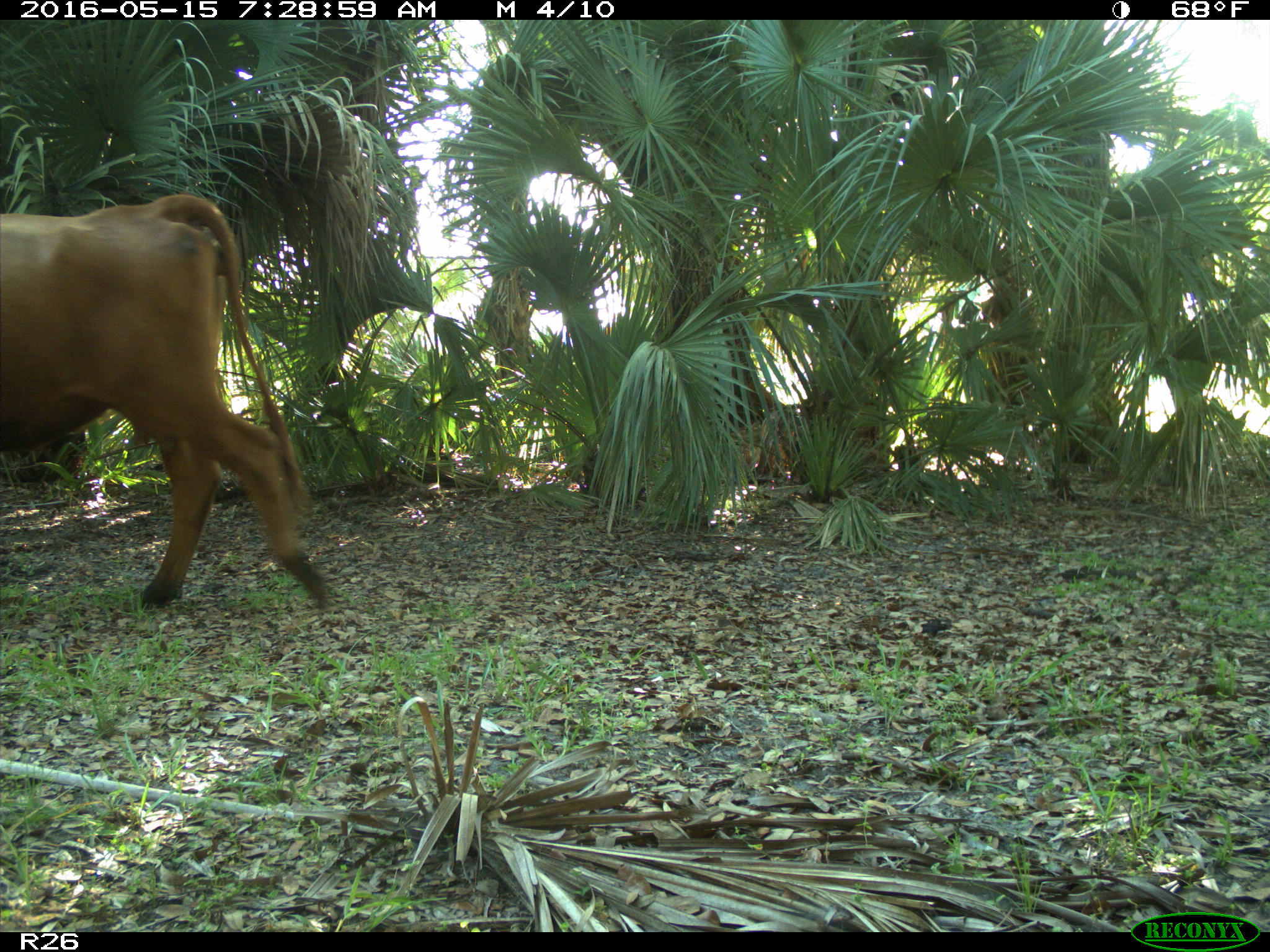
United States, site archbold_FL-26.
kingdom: Animalia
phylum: Chordata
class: Mammalia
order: Artiodactyla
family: Bovidae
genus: Bos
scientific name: Bos taurus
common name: domestic cow